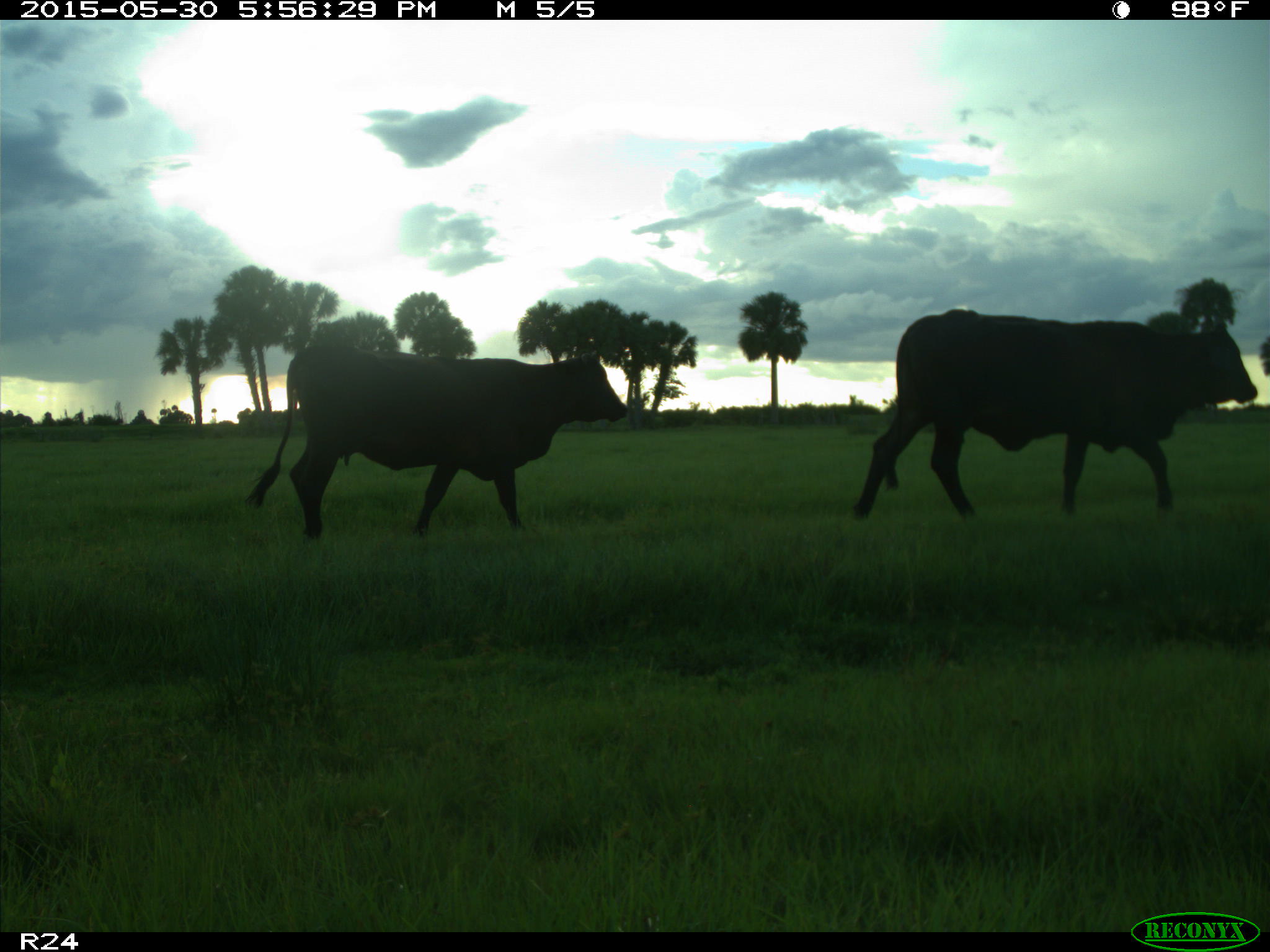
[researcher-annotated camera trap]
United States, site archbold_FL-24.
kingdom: Animalia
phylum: Chordata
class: Mammalia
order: Artiodactyla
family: Bovidae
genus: Bos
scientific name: Bos taurus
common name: domestic cow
Bos taurus (domestic cow).